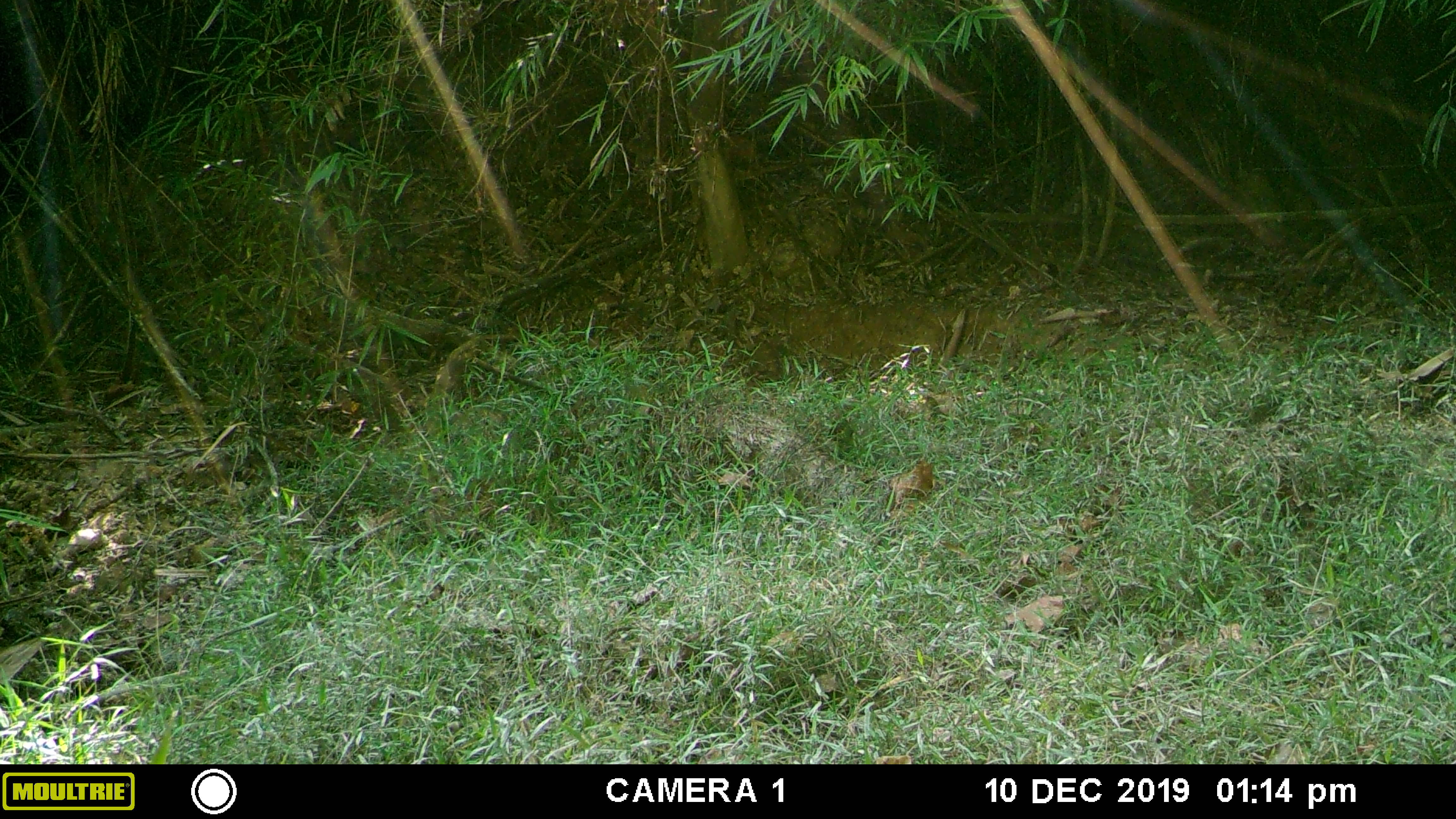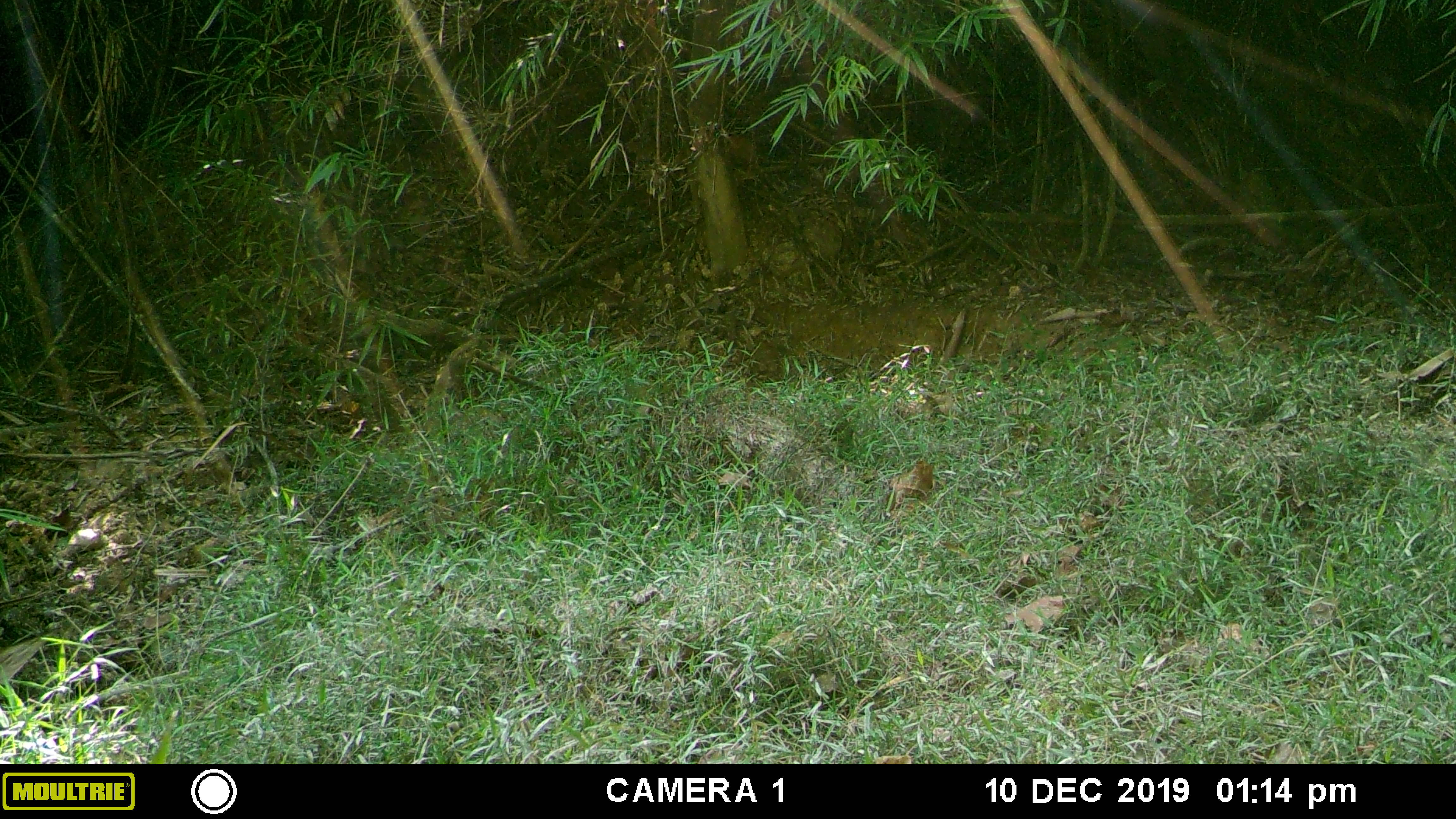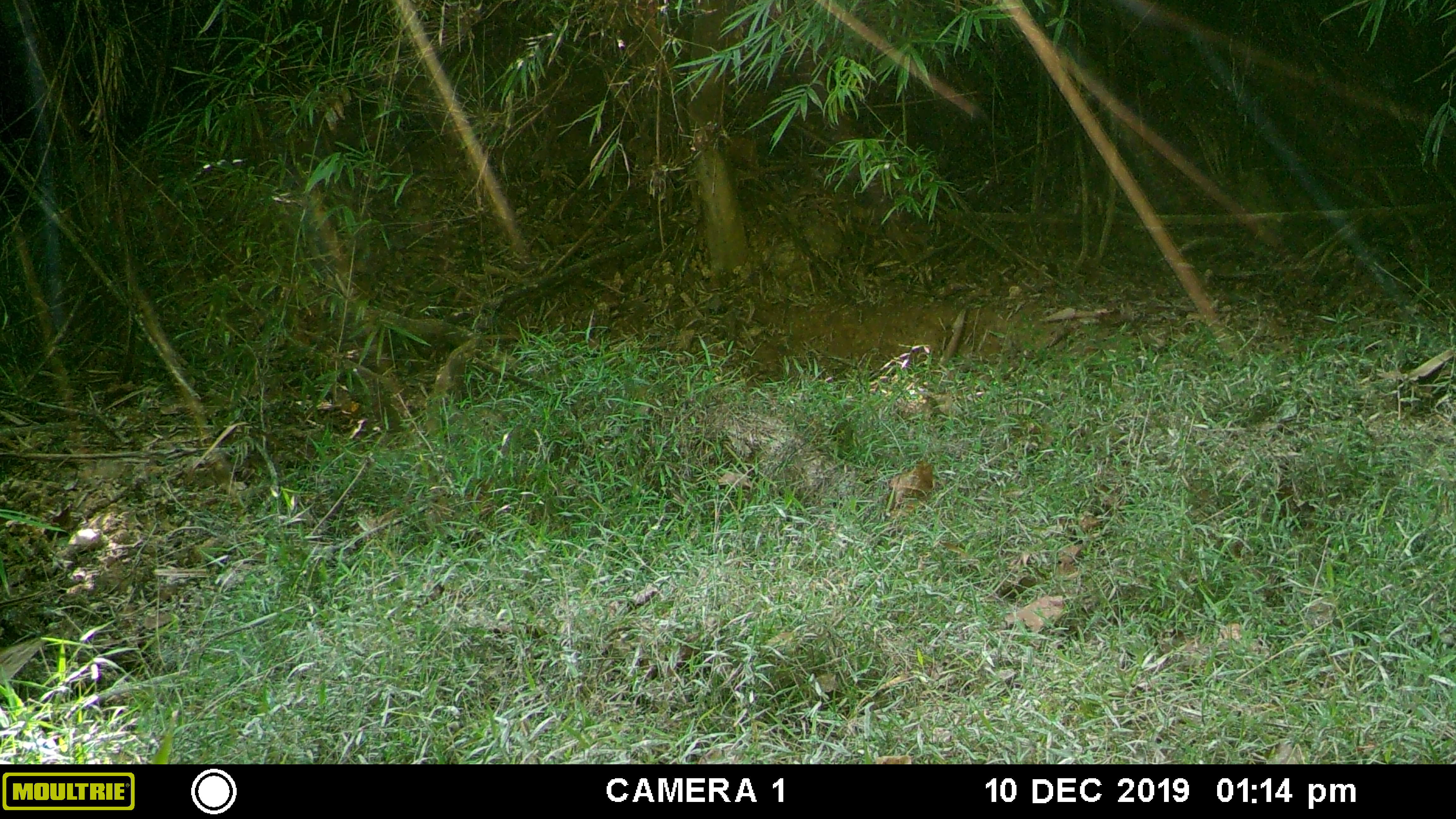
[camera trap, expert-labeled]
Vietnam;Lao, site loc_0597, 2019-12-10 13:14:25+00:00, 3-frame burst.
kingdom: Animalia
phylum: Chordata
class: Mammalia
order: Artiodactyla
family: Suidae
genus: Sus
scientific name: Sus scrofa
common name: eurasian wild pig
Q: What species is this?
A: Eurasian wild pig (Sus scrofa).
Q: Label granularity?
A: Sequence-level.